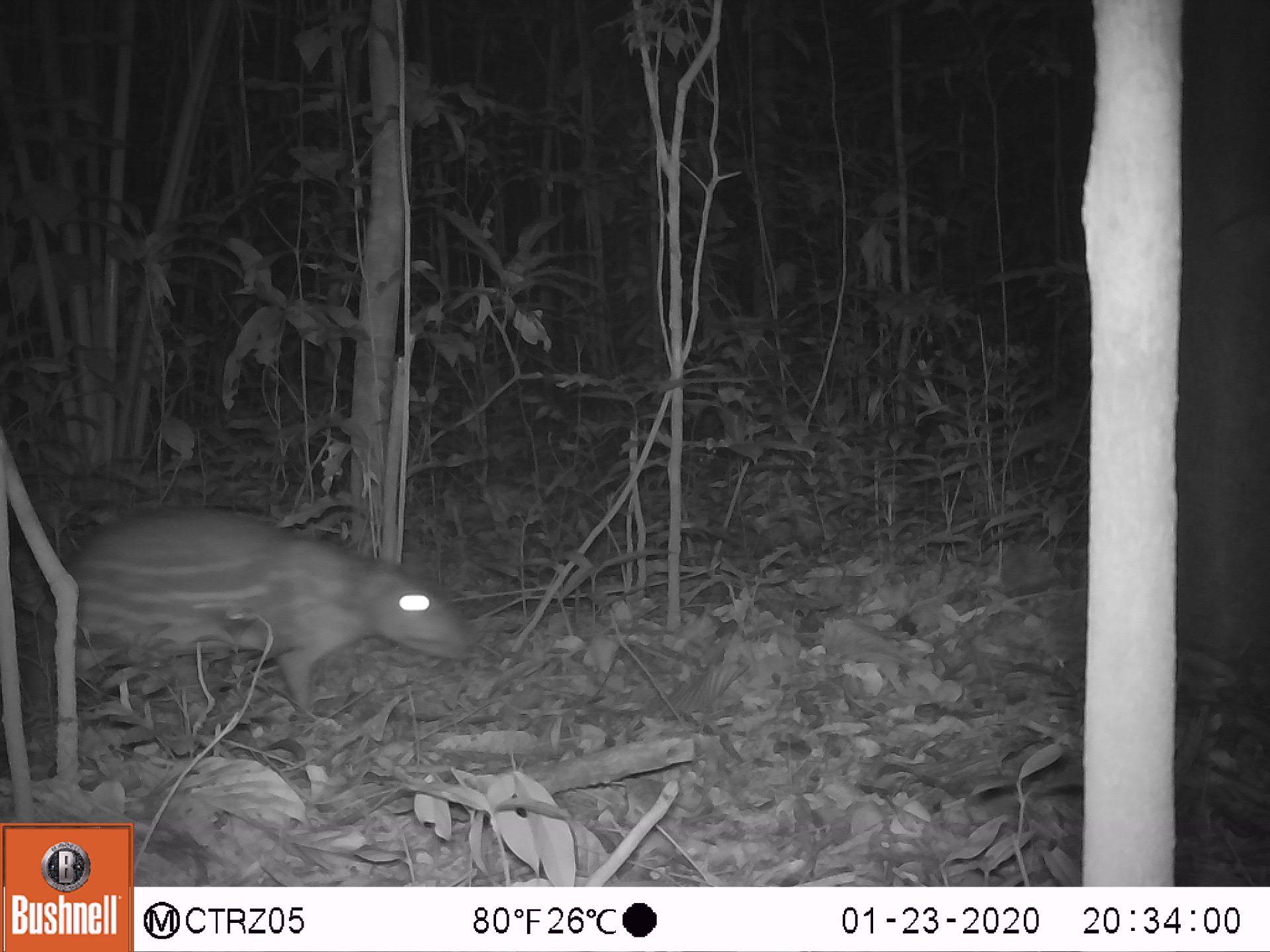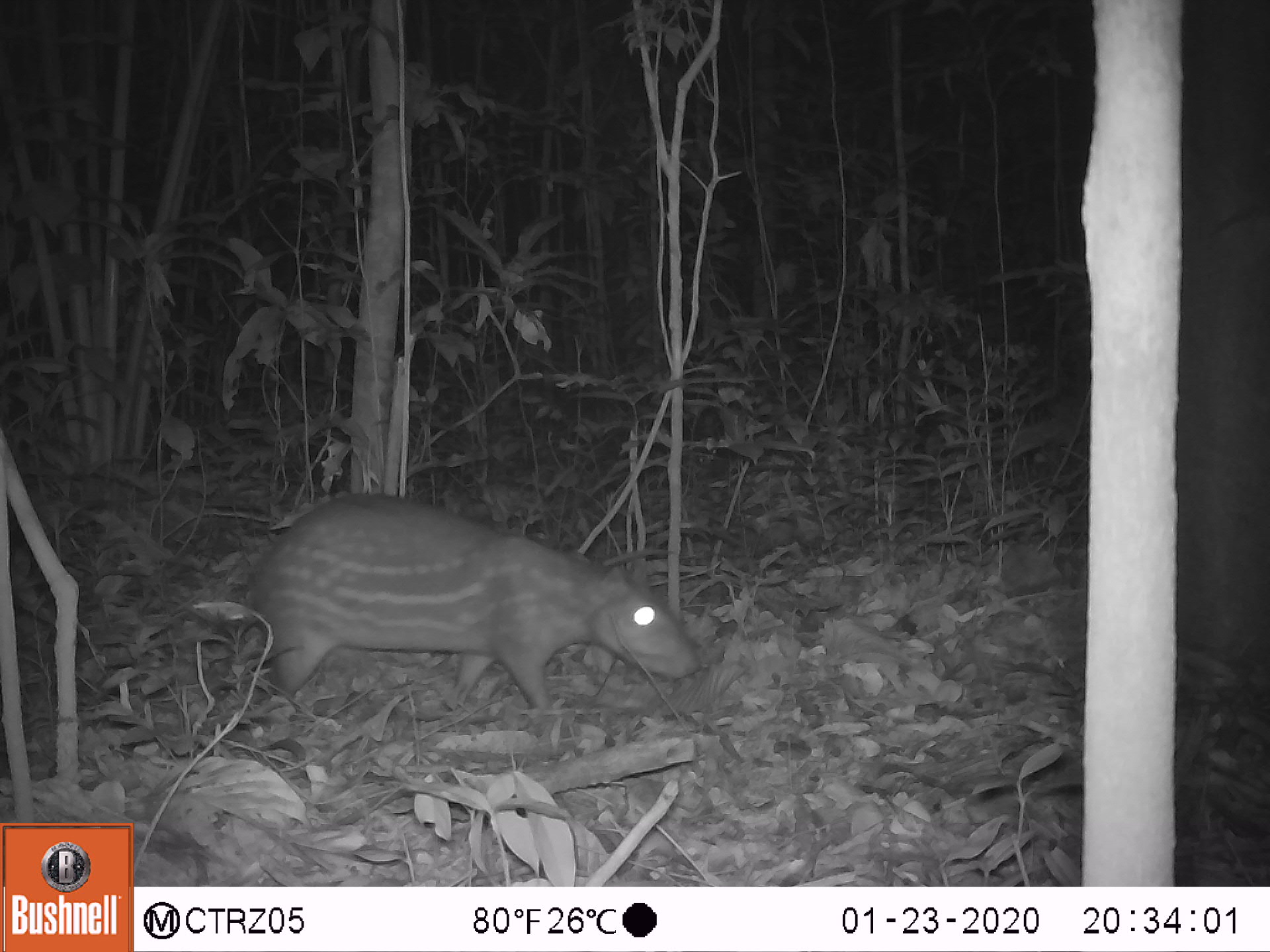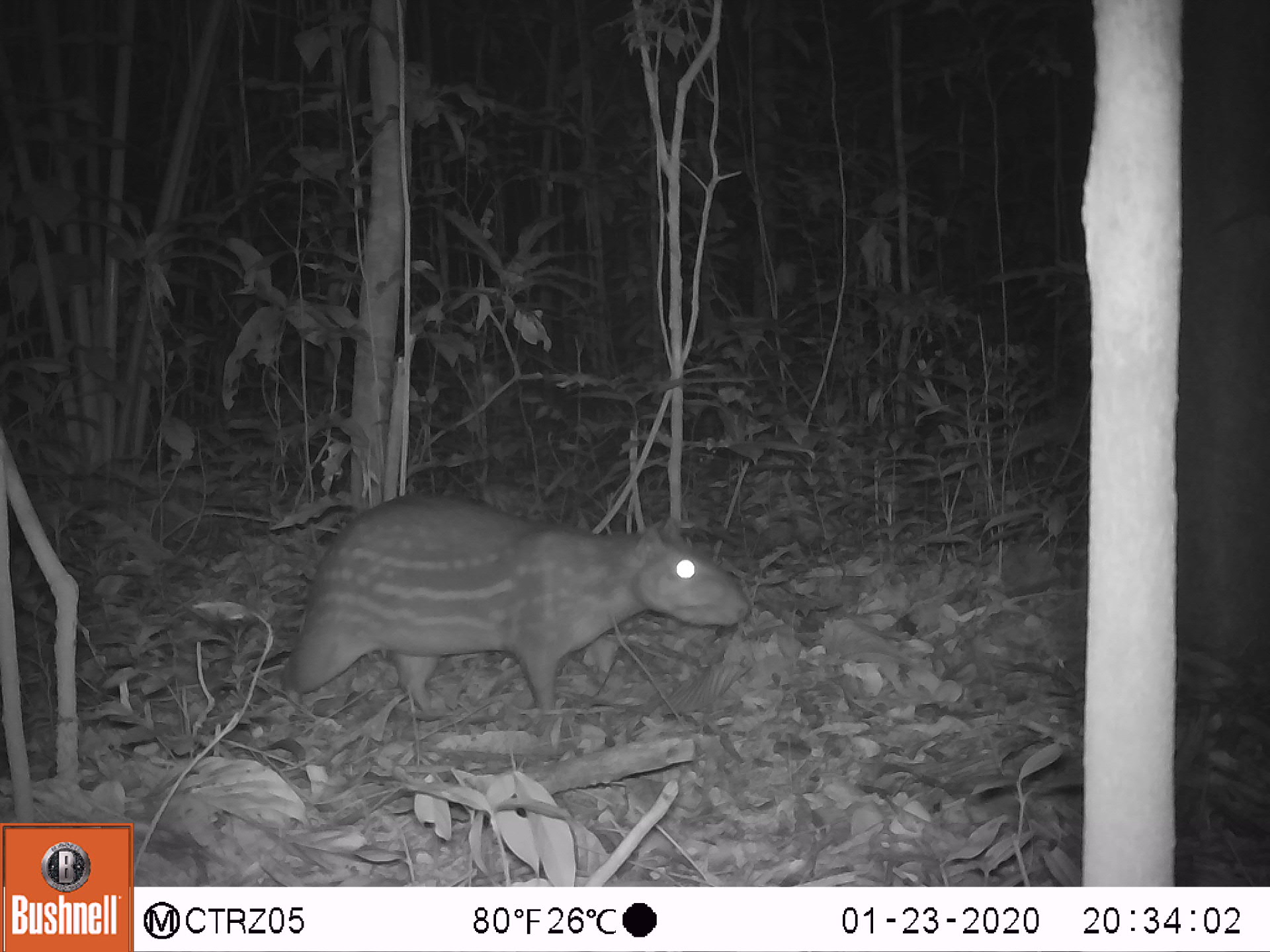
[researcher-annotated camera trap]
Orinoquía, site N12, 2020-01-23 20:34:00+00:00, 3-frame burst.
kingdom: Animalia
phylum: Chordata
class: Mammalia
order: Rodentia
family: Cuniculidae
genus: Cuniculus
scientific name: Cuniculus paca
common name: spotted paca